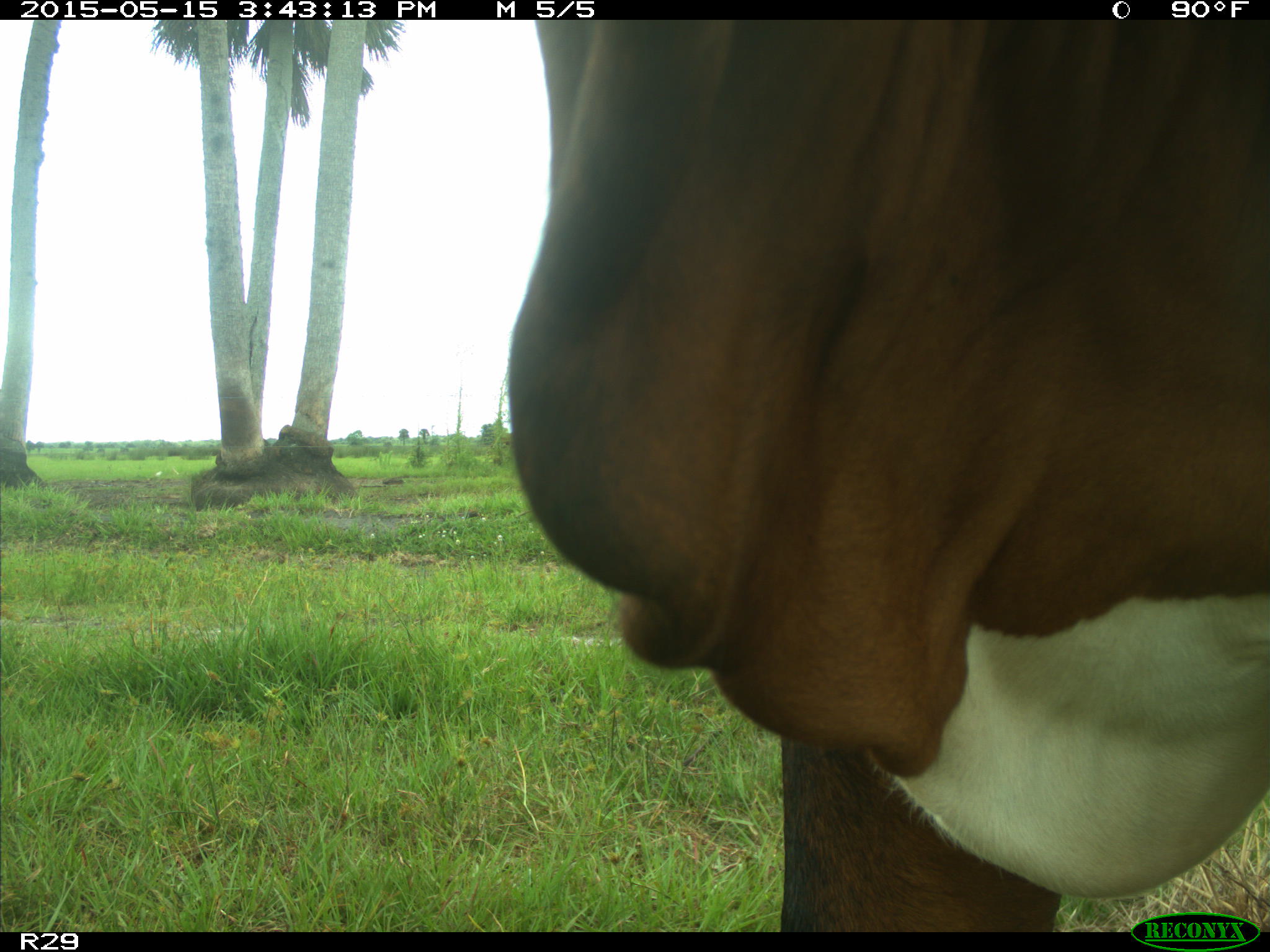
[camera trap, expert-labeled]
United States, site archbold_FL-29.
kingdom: Animalia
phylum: Chordata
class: Mammalia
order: Artiodactyla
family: Bovidae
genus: Bos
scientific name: Bos taurus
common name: domestic cow